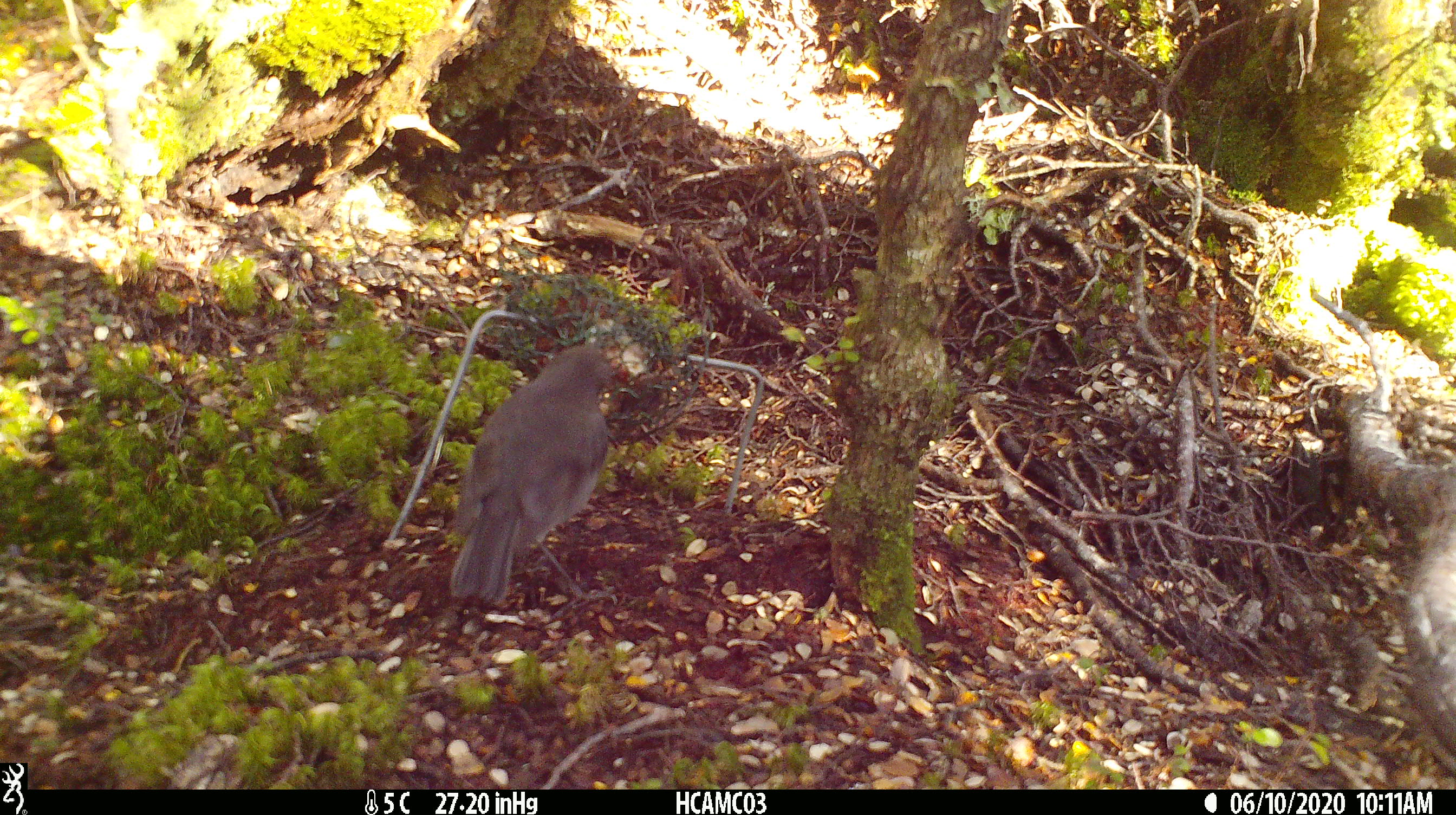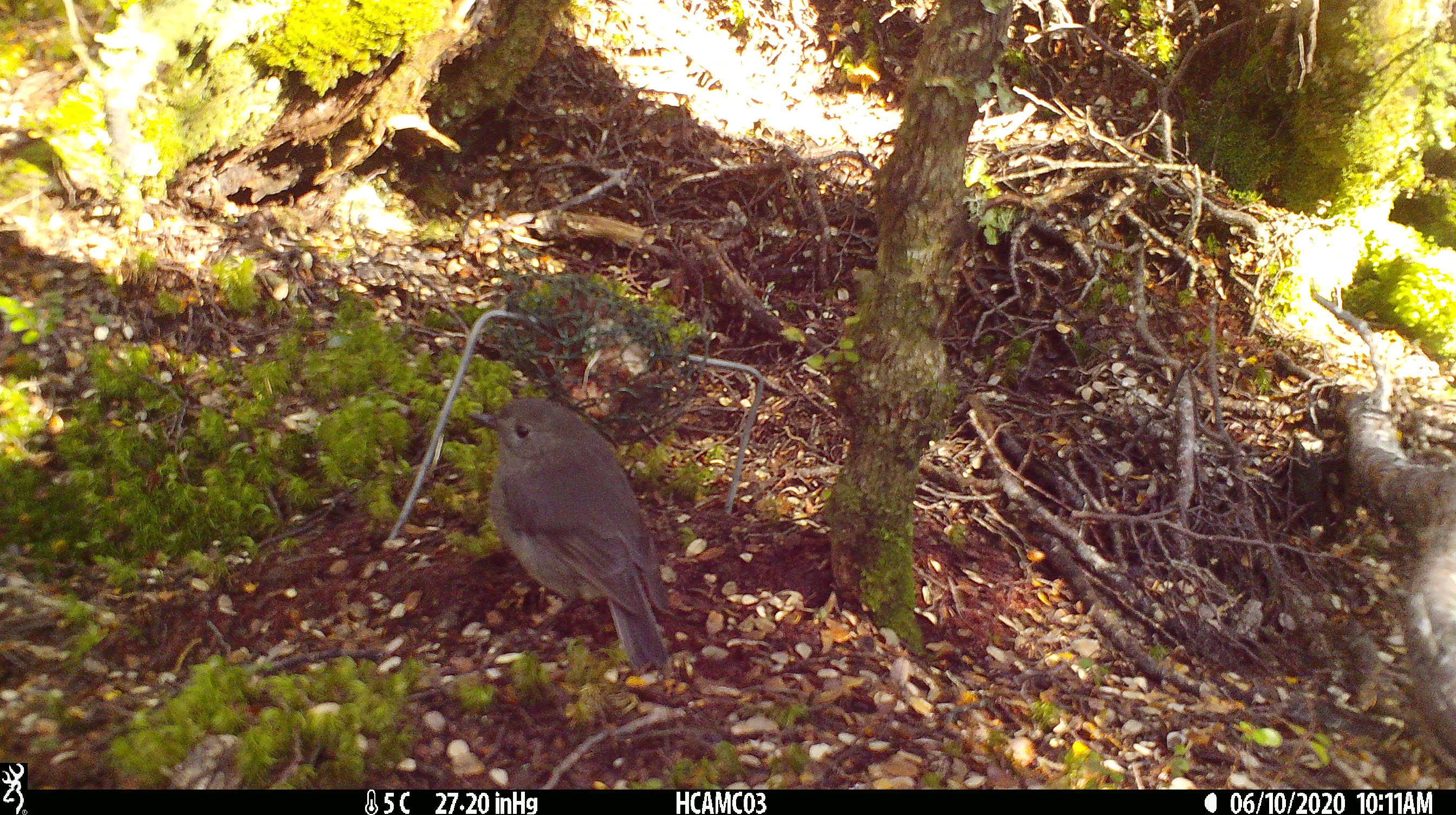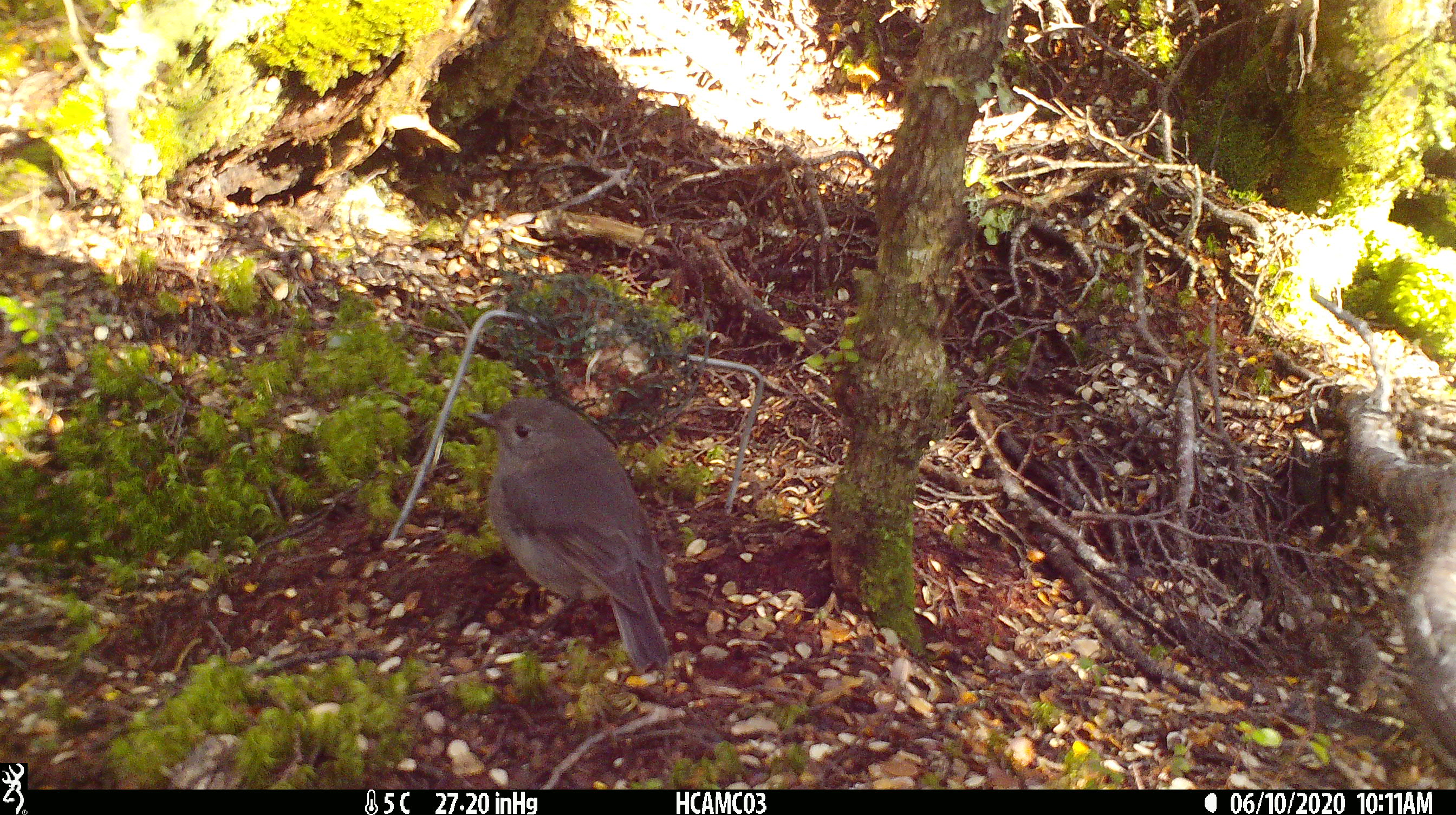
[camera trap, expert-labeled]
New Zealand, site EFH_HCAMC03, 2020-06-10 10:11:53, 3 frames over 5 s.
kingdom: Animalia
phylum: Chordata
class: Aves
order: Passeriformes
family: Petroicidae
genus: Petroica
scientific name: Petroica australis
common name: new zealand robin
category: robin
Robin (new zealand robin) (Petroica australis).